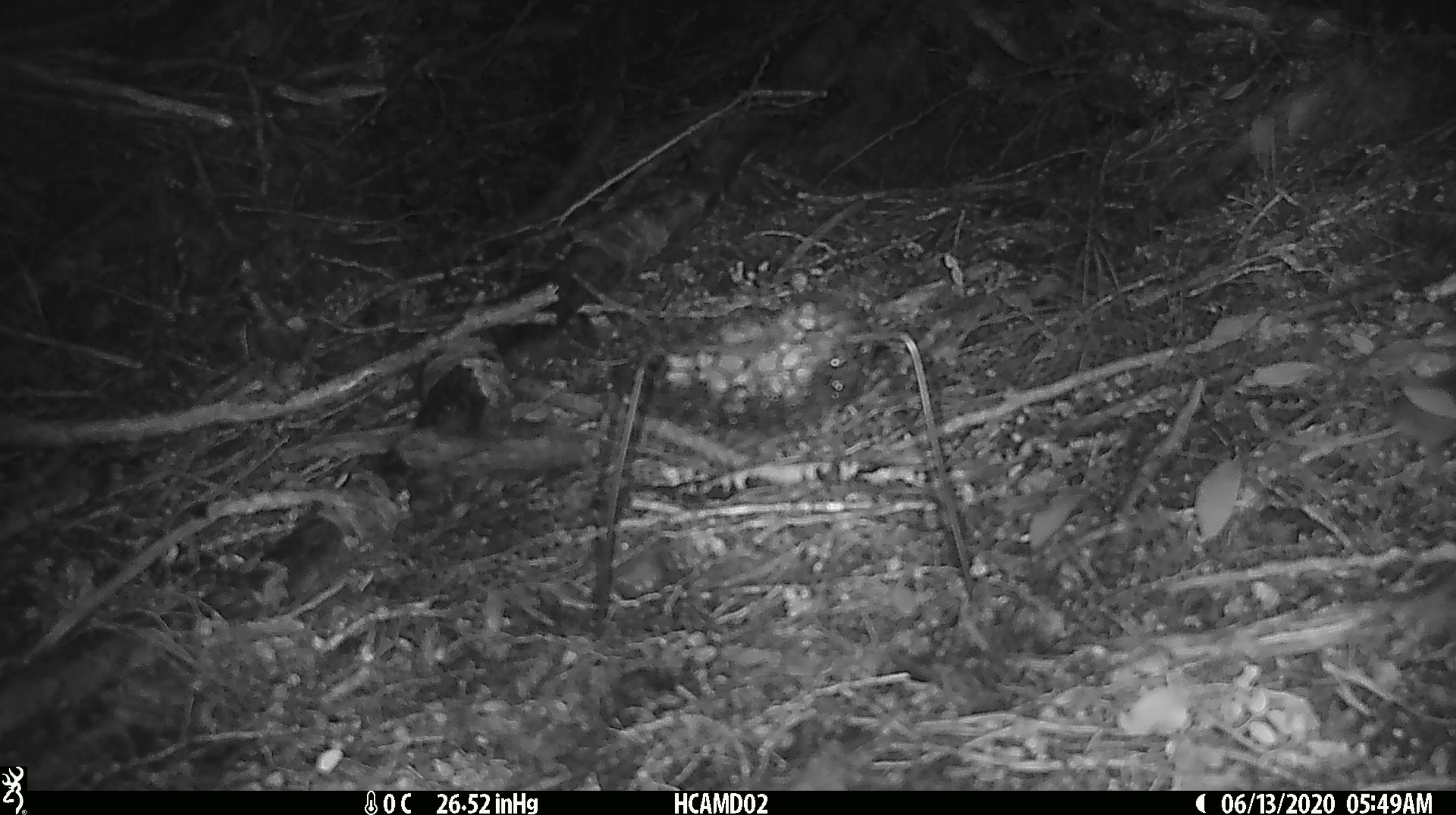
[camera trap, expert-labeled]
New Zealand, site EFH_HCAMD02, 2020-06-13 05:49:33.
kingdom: Animalia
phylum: Chordata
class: Mammalia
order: Rodentia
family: Muridae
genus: Mus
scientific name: Mus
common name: mouse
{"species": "mouse (Mus)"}